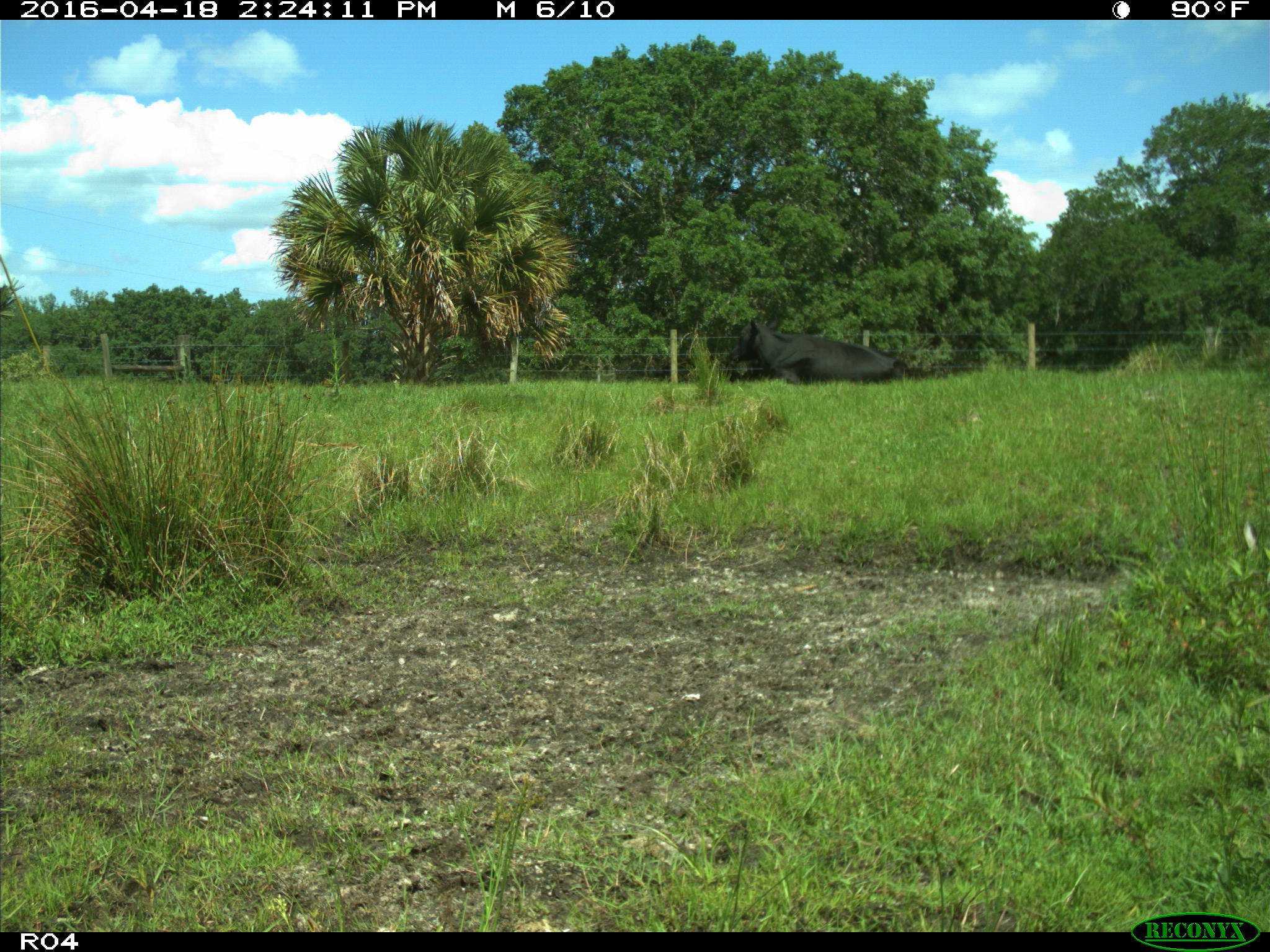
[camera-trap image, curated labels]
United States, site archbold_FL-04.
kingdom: Animalia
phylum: Chordata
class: Mammalia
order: Artiodactyla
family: Bovidae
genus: Bos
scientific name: Bos taurus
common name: domestic cow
Bos taurus (domestic cow).